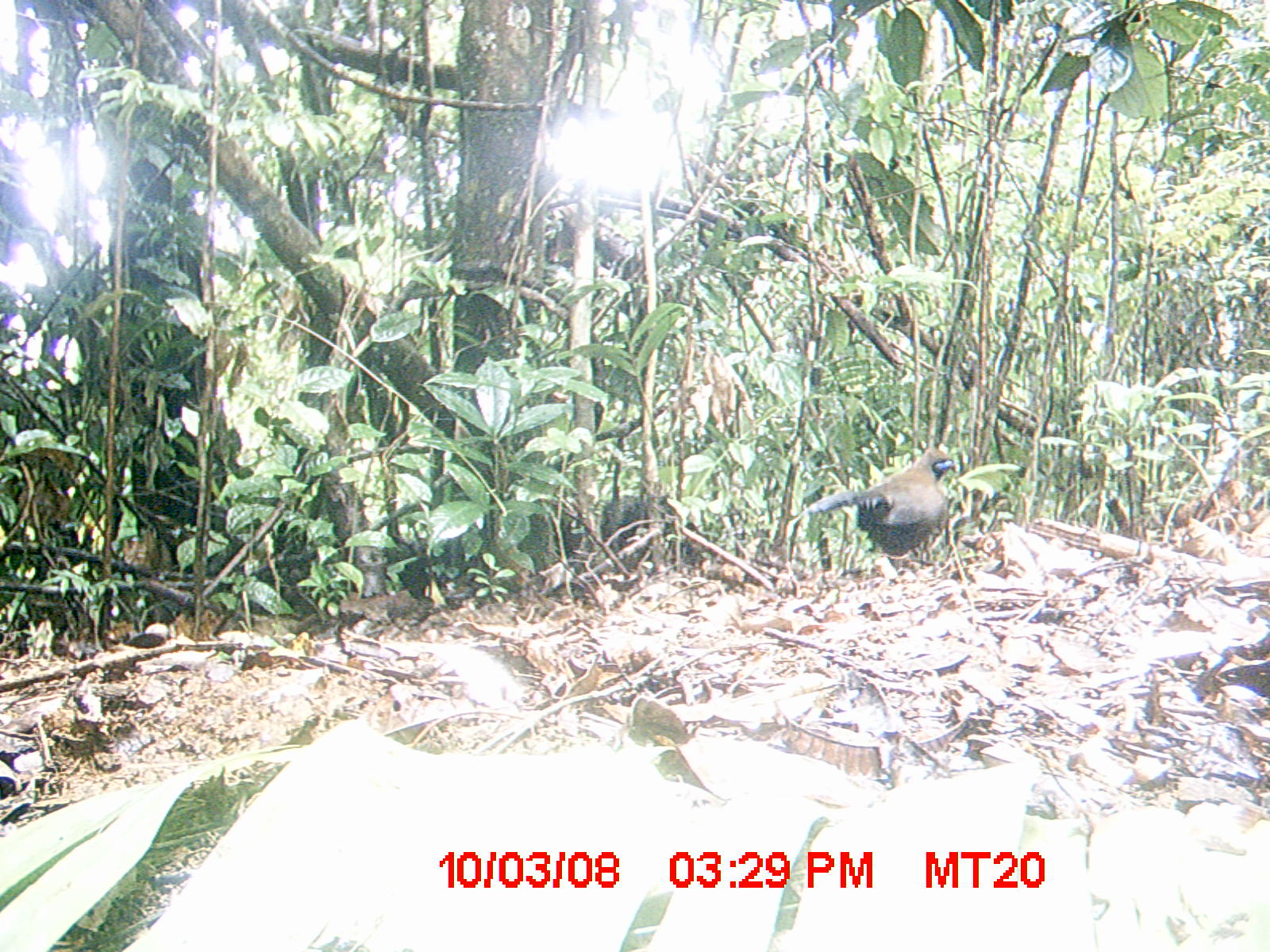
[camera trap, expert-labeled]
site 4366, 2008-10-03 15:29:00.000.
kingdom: Animalia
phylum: Chordata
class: Aves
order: Pelecaniformes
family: Threskiornithidae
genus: Lophotibis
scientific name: Lophotibis cristata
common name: madagascan ibis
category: lophotibis cristataa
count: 1